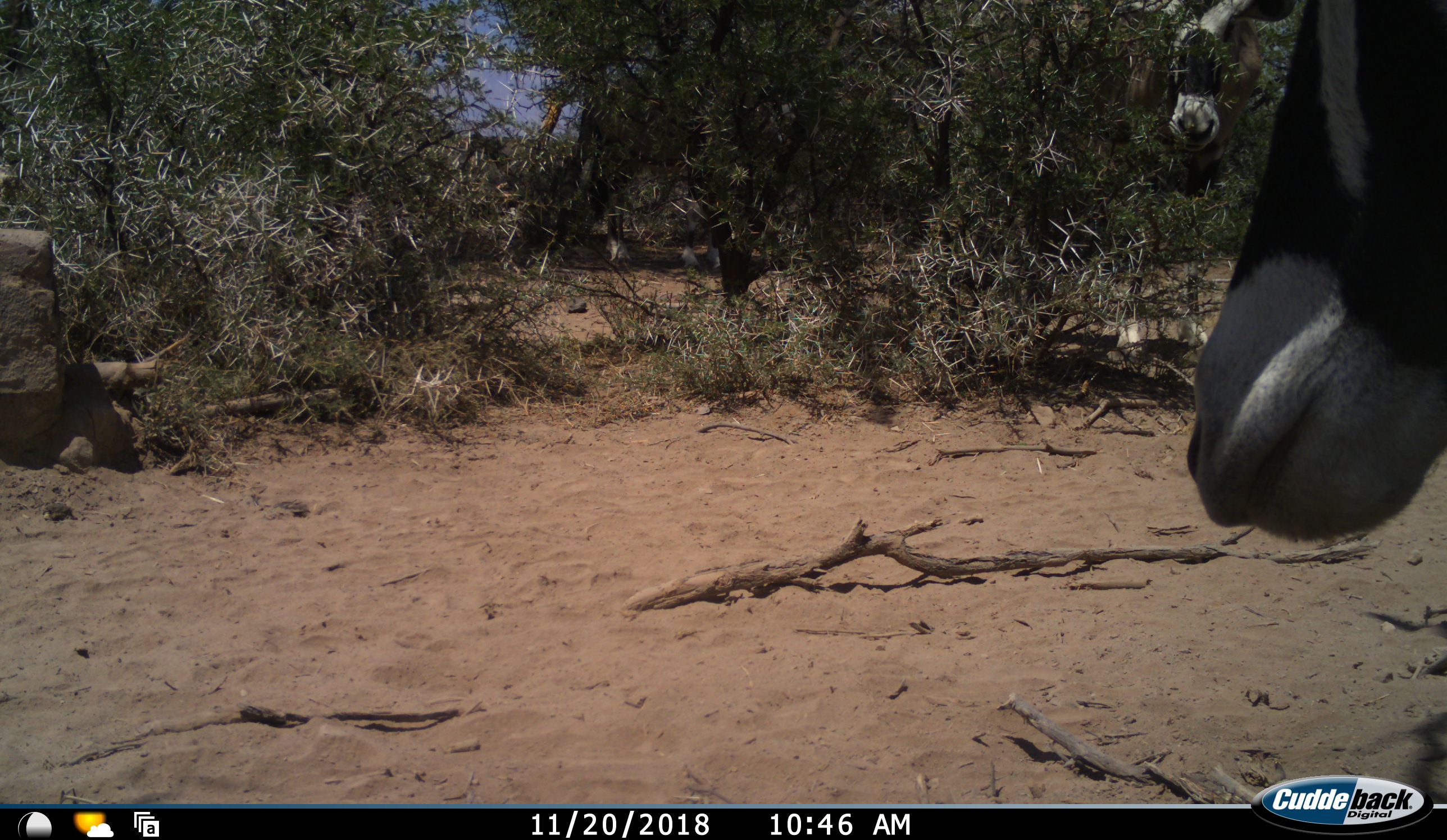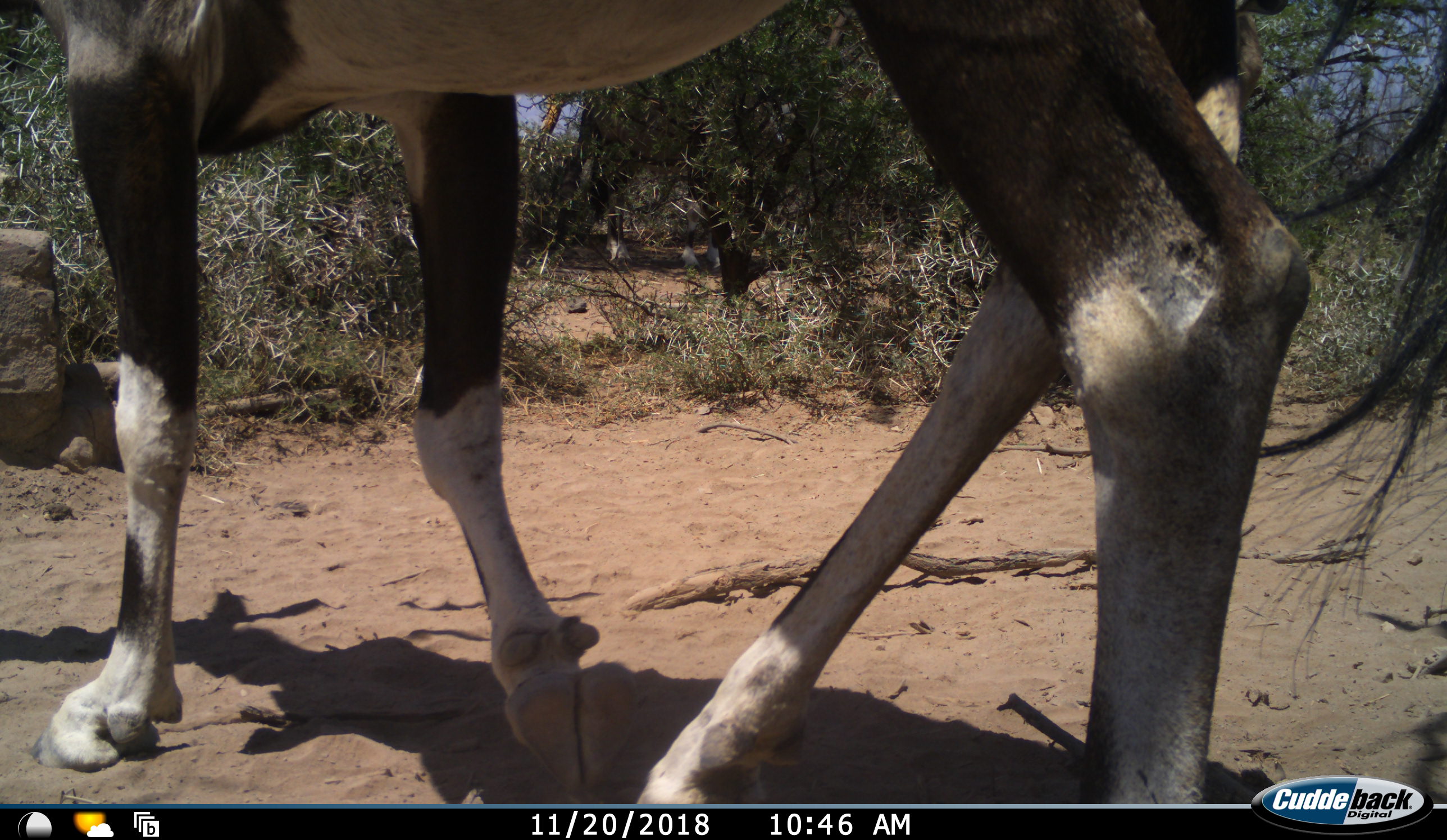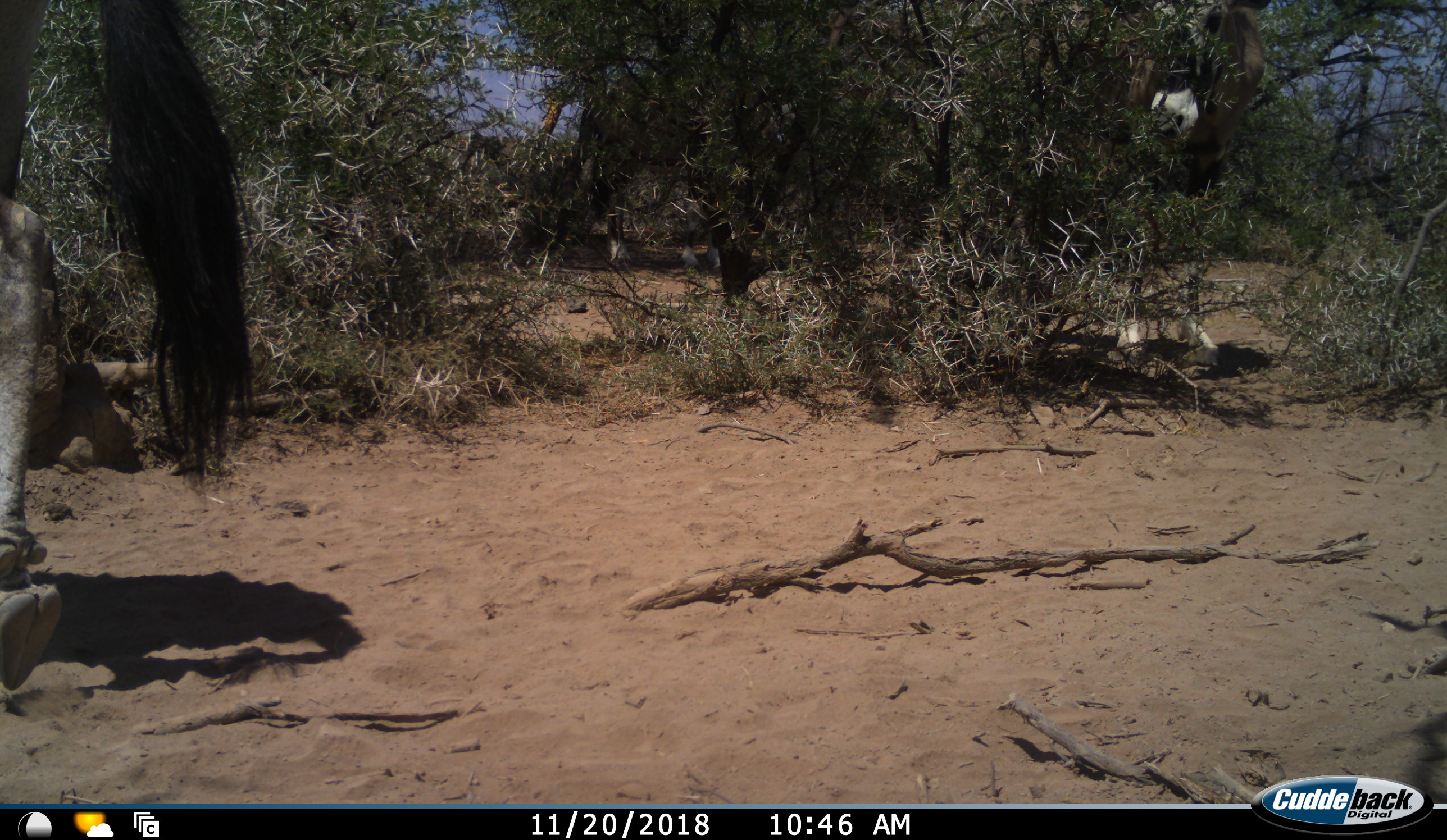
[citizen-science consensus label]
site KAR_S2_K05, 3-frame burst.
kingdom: Animalia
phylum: Chordata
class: Mammalia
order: Artiodactyla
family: Bovidae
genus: Oryx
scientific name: Oryx gazella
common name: gemsbok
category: oryx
Oryx (gemsbok) (Oryx gazella), count 2. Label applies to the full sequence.